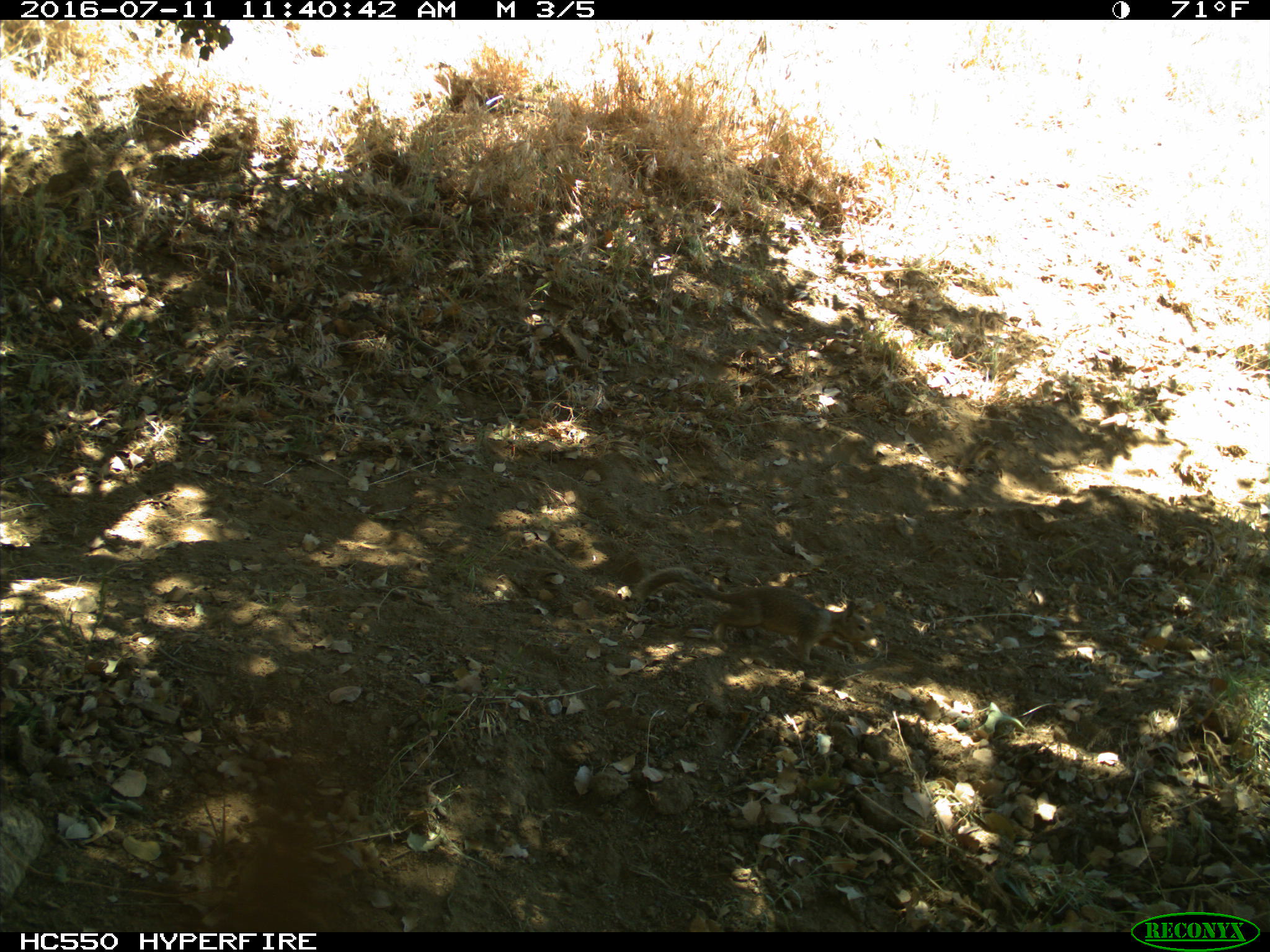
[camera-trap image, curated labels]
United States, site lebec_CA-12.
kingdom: Animalia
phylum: Chordata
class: Mammalia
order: Rodentia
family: Sciuridae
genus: Otospermophilus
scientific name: Otospermophilus beecheyi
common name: california ground squirrel